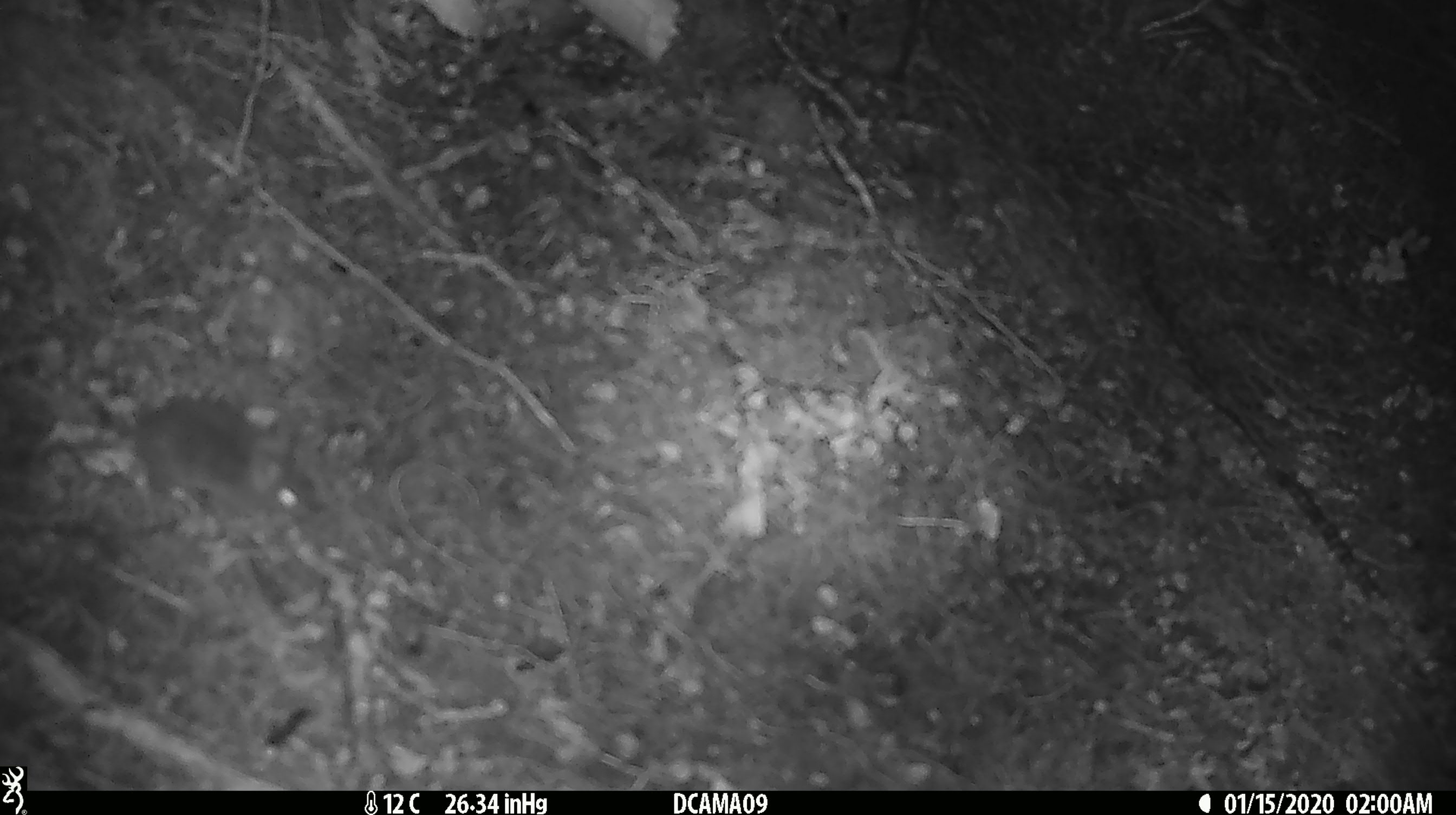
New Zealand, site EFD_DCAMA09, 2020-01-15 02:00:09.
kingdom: Animalia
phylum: Chordata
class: Mammalia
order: Rodentia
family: Muridae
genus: Mus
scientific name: Mus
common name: mouse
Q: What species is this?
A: Mouse (Mus).